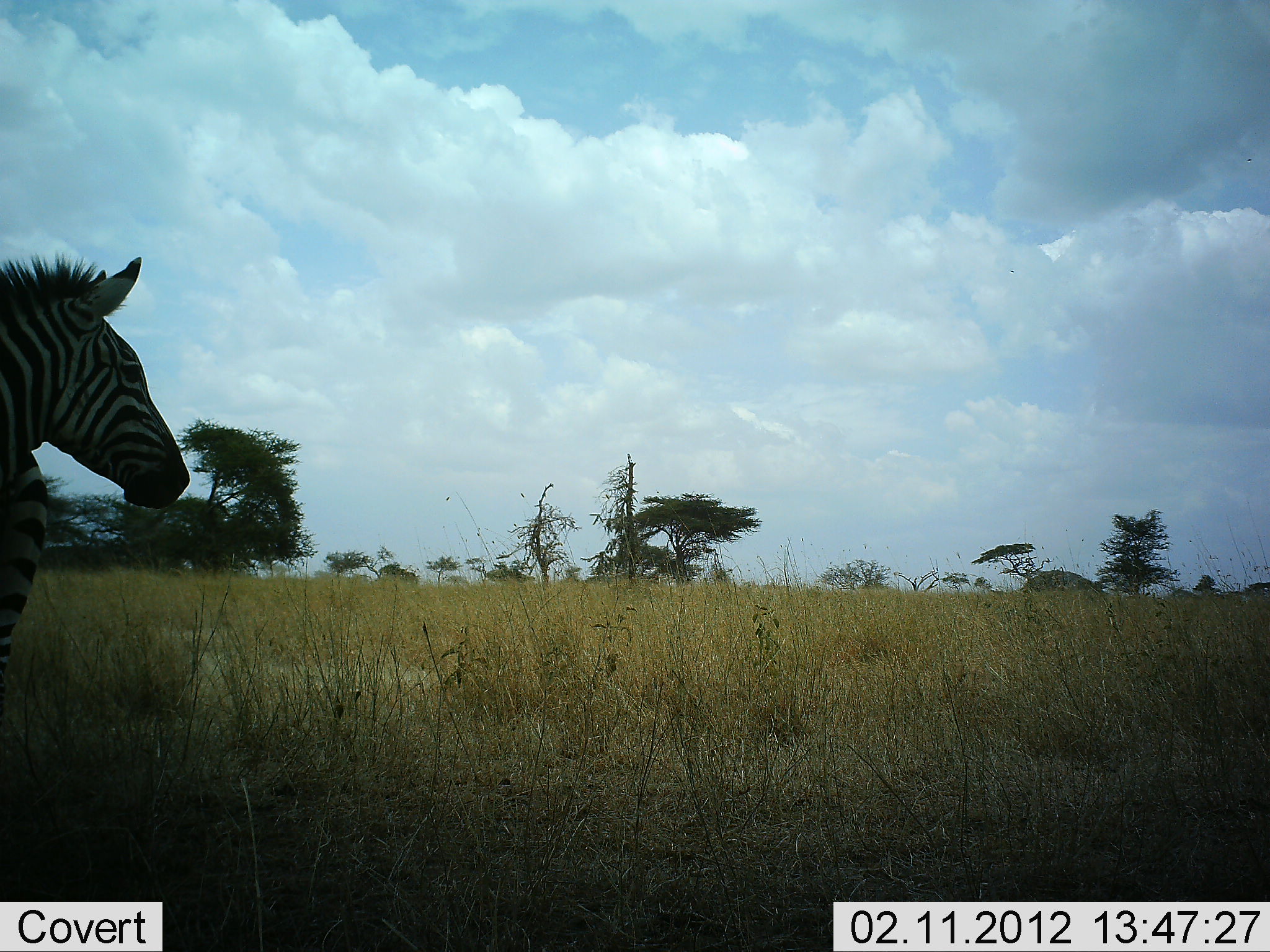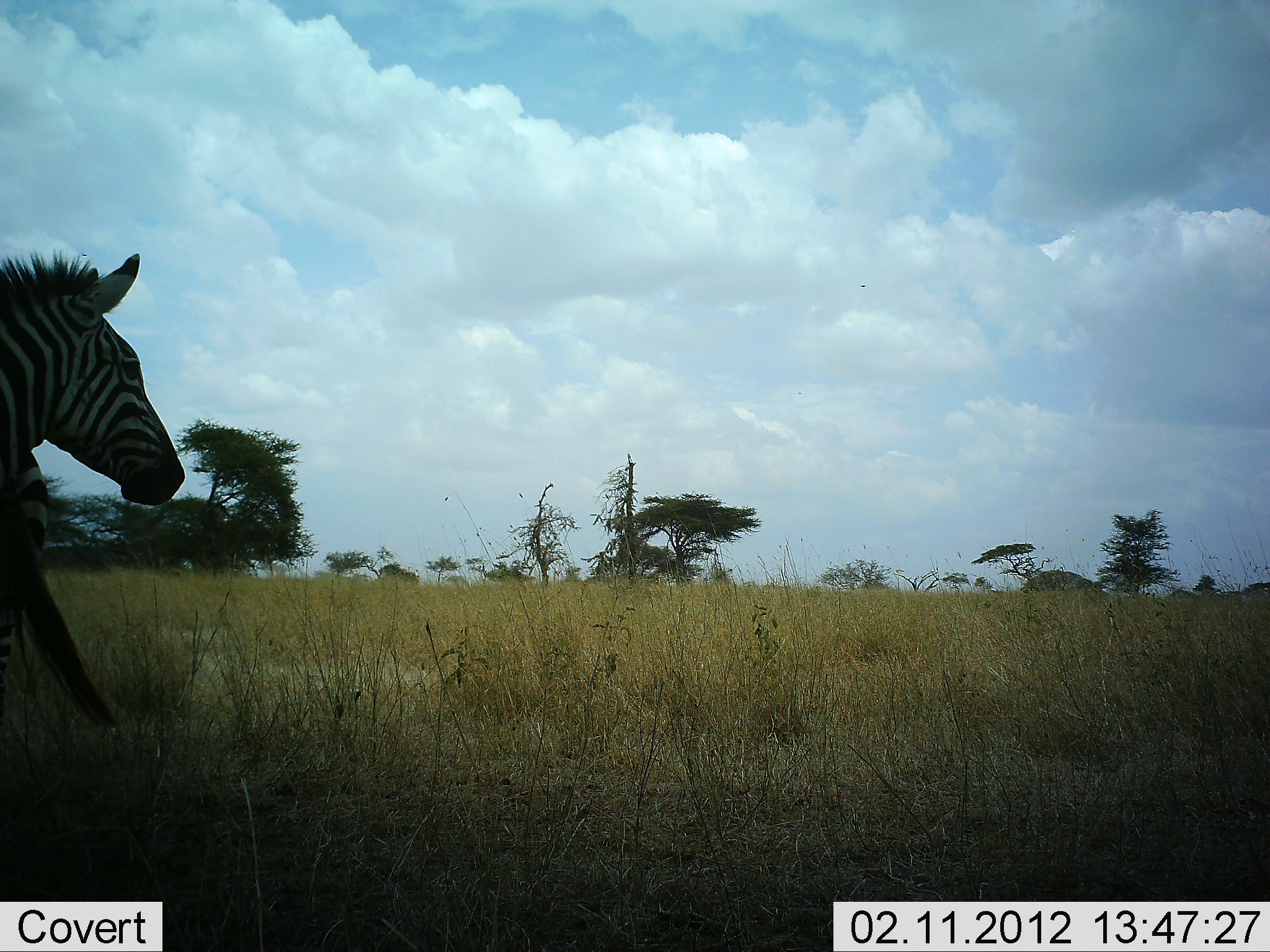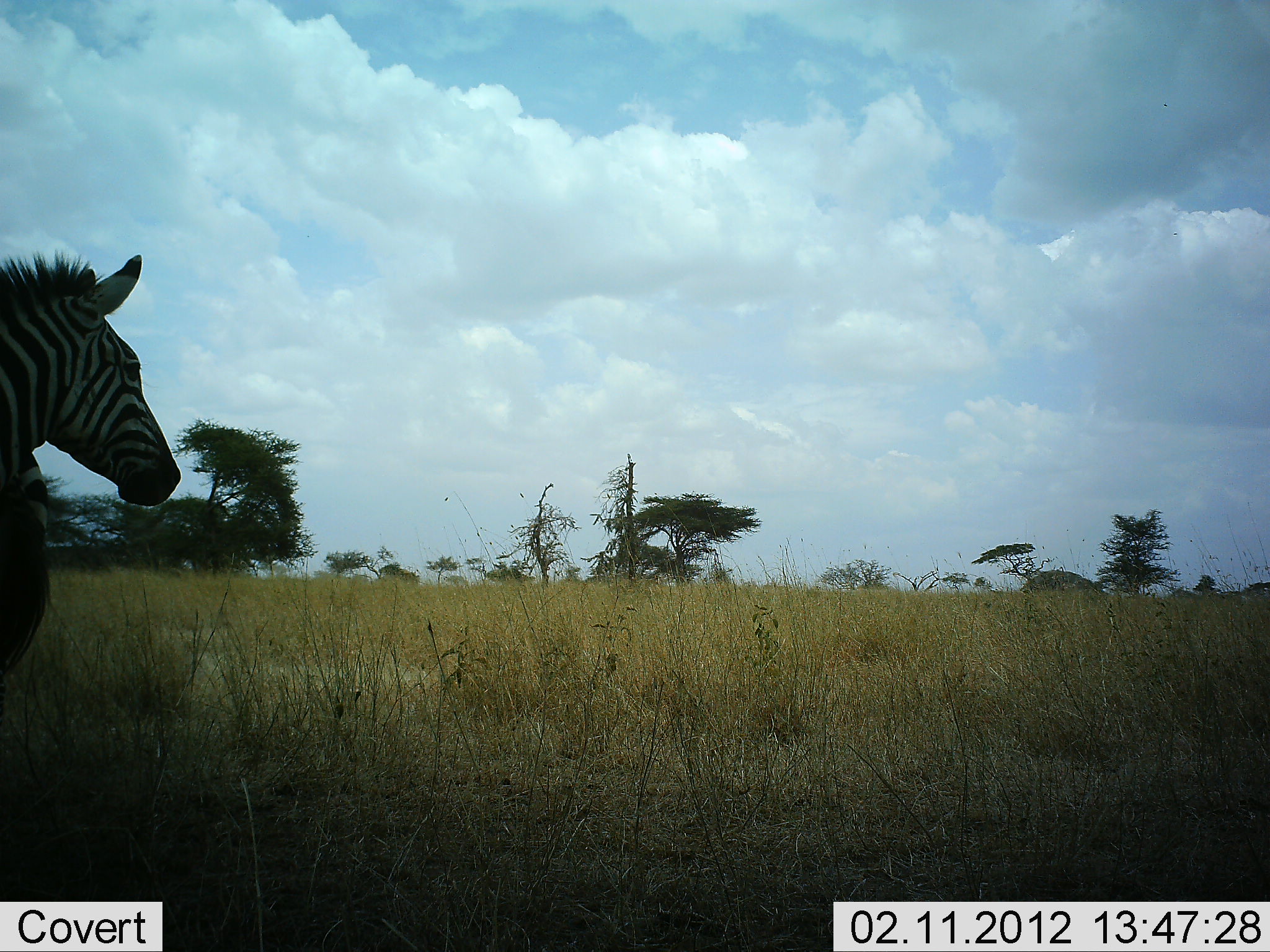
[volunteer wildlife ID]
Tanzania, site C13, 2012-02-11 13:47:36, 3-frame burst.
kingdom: Animalia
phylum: Chordata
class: Mammalia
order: Perissodactyla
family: Equidae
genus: Equus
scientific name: Equus quagga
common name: plains zebra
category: zebra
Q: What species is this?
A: Zebra (plains zebra) (Equus quagga).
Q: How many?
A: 1.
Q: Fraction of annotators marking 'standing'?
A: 100%.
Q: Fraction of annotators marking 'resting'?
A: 0%.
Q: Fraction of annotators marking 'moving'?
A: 0%.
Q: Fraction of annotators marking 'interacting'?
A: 0%.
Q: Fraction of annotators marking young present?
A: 0%.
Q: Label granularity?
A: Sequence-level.